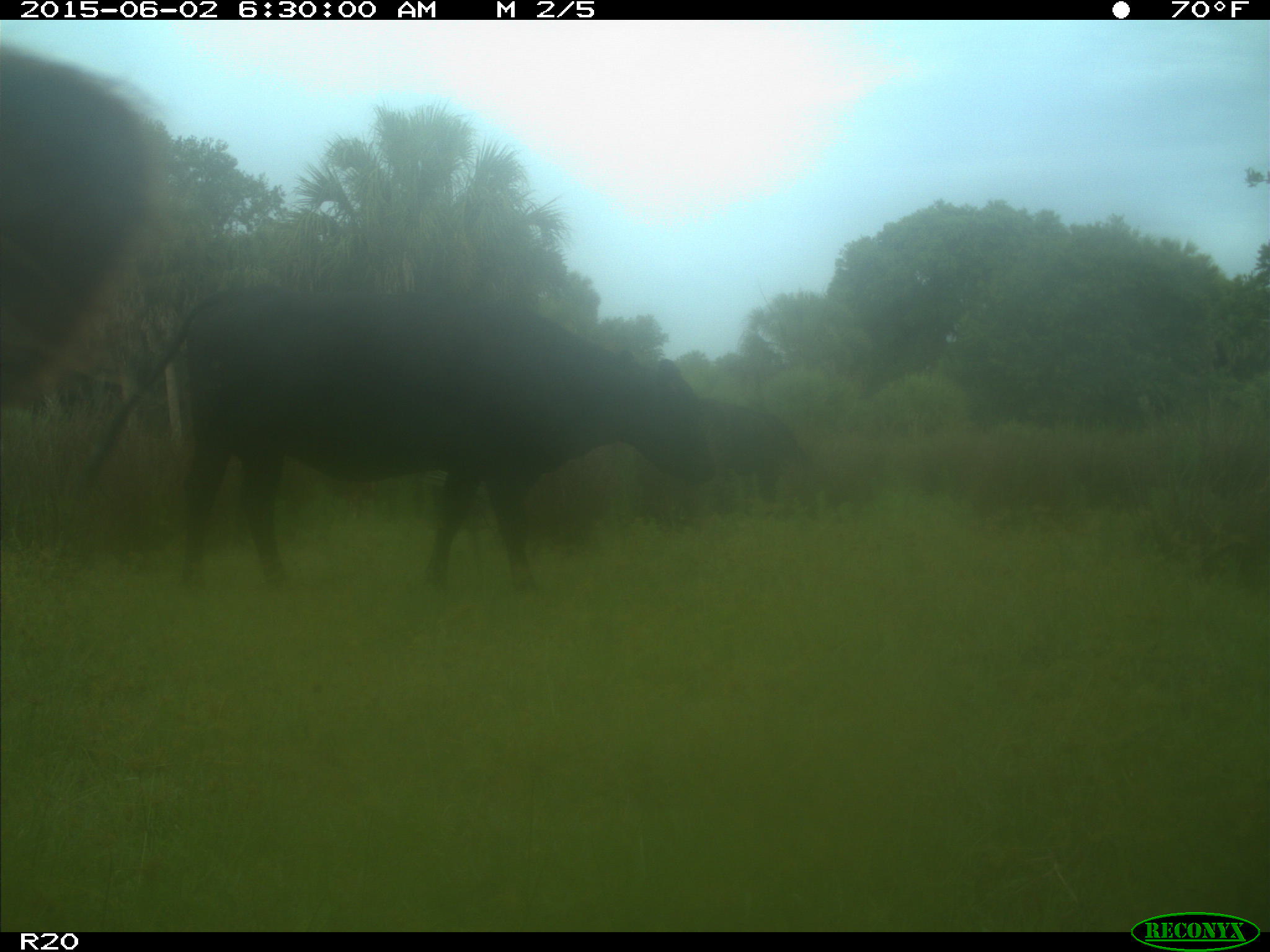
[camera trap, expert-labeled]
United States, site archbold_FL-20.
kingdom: Animalia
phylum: Chordata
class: Mammalia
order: Artiodactyla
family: Bovidae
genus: Bos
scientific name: Bos taurus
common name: domestic cow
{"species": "Bos taurus (domestic cow)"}